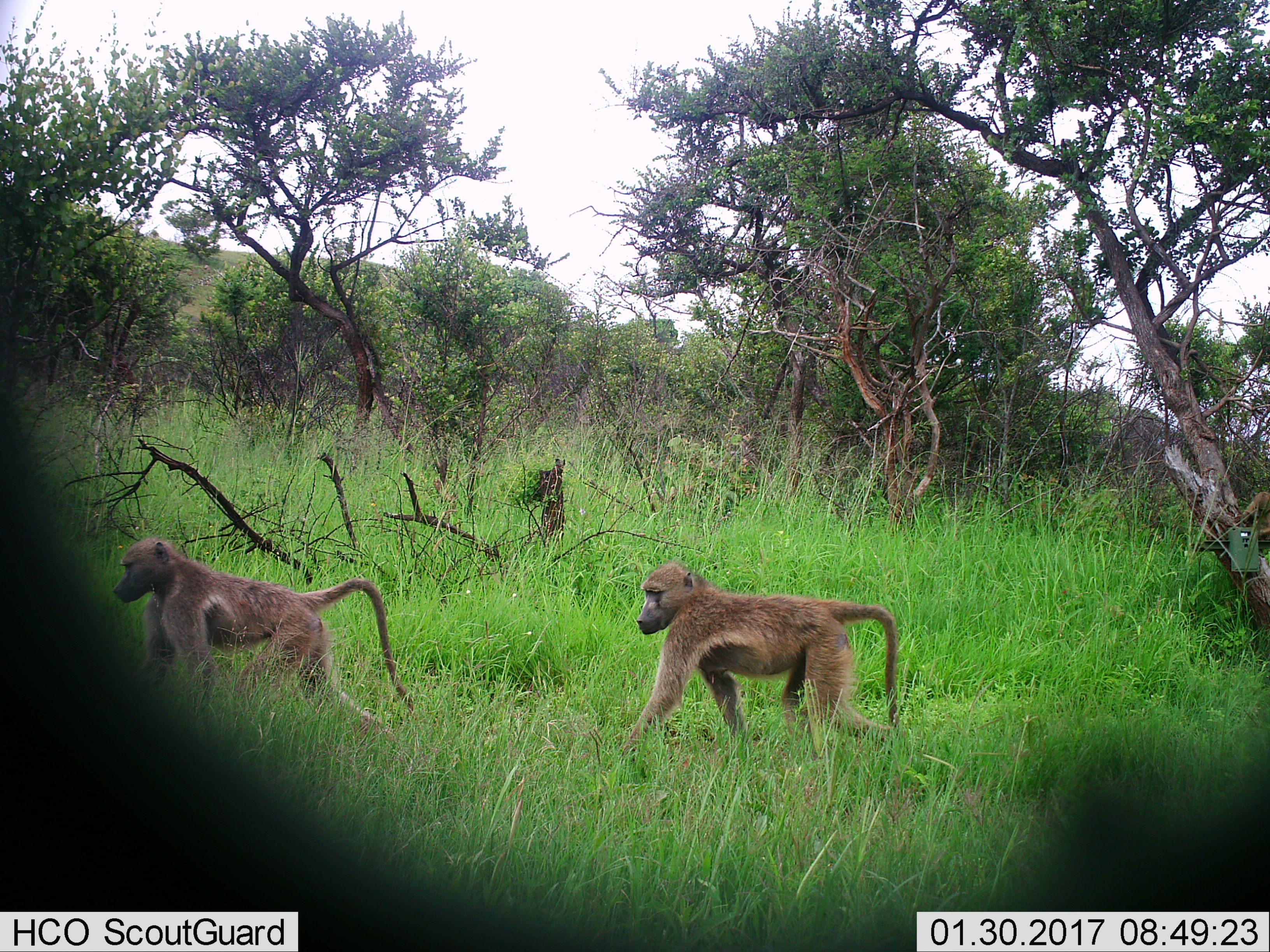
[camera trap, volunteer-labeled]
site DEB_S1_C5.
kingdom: Animalia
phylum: Chordata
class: Mammalia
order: Primates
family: Cercopithecidae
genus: Papio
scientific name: Papio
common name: baboon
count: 2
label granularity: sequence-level